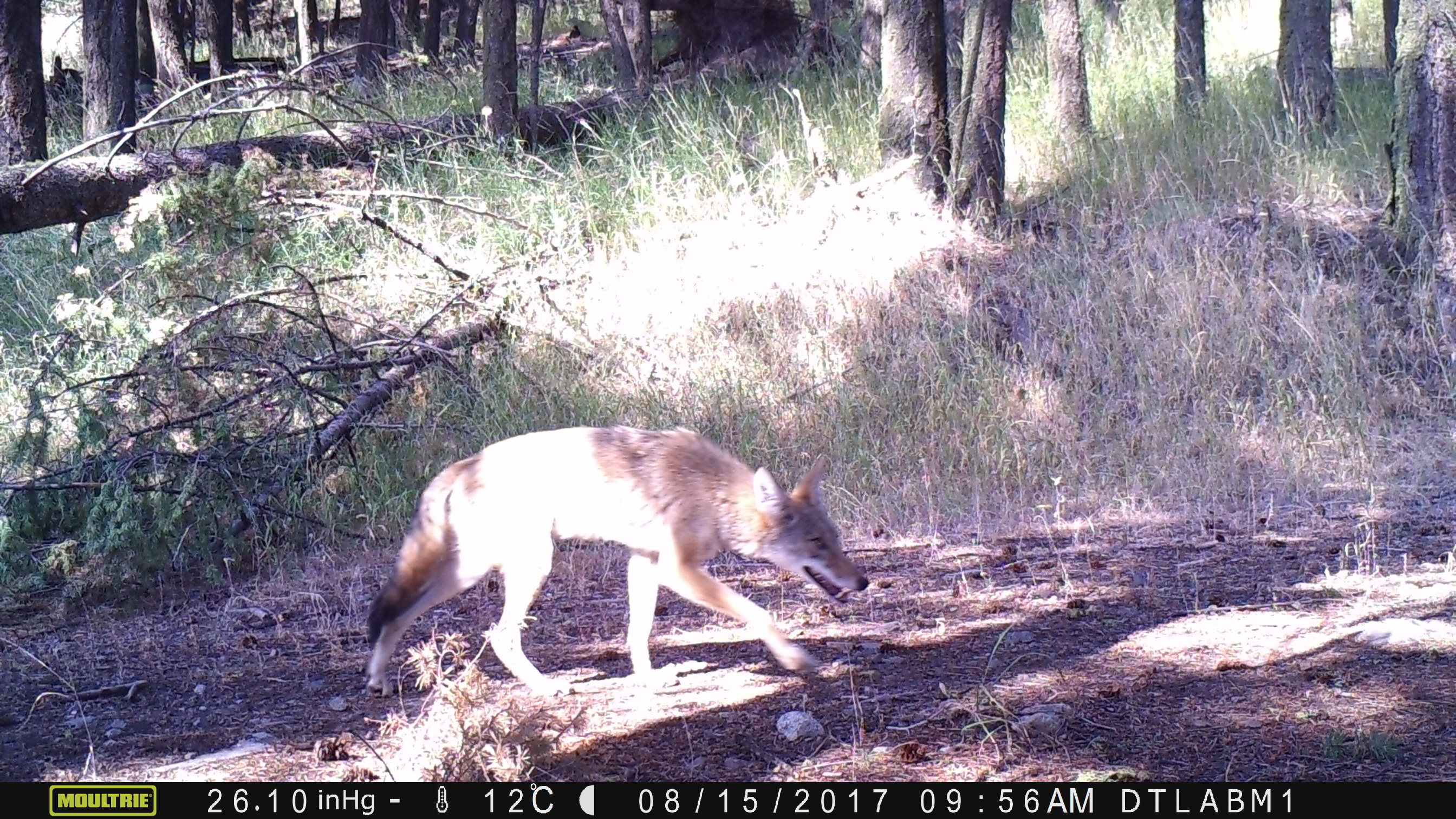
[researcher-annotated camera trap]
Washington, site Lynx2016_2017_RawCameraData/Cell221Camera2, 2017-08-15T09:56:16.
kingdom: Animalia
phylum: Chordata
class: Mammalia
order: Carnivora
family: Canidae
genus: Canis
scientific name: Canis latrans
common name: coyote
Canis latrans (coyote). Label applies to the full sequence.